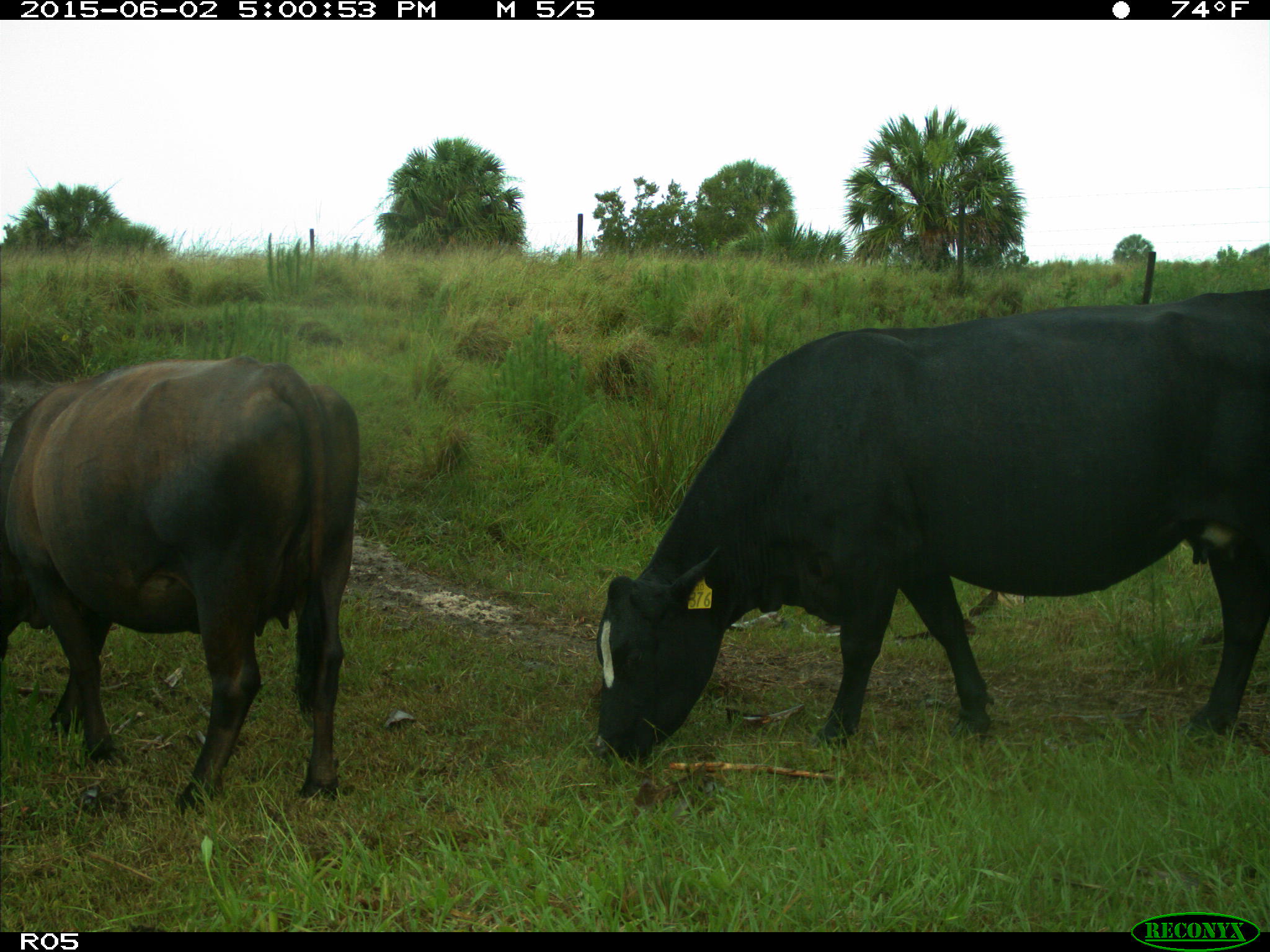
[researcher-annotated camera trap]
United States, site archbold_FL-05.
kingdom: Animalia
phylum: Chordata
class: Mammalia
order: Artiodactyla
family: Bovidae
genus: Bos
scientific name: Bos taurus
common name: domestic cow